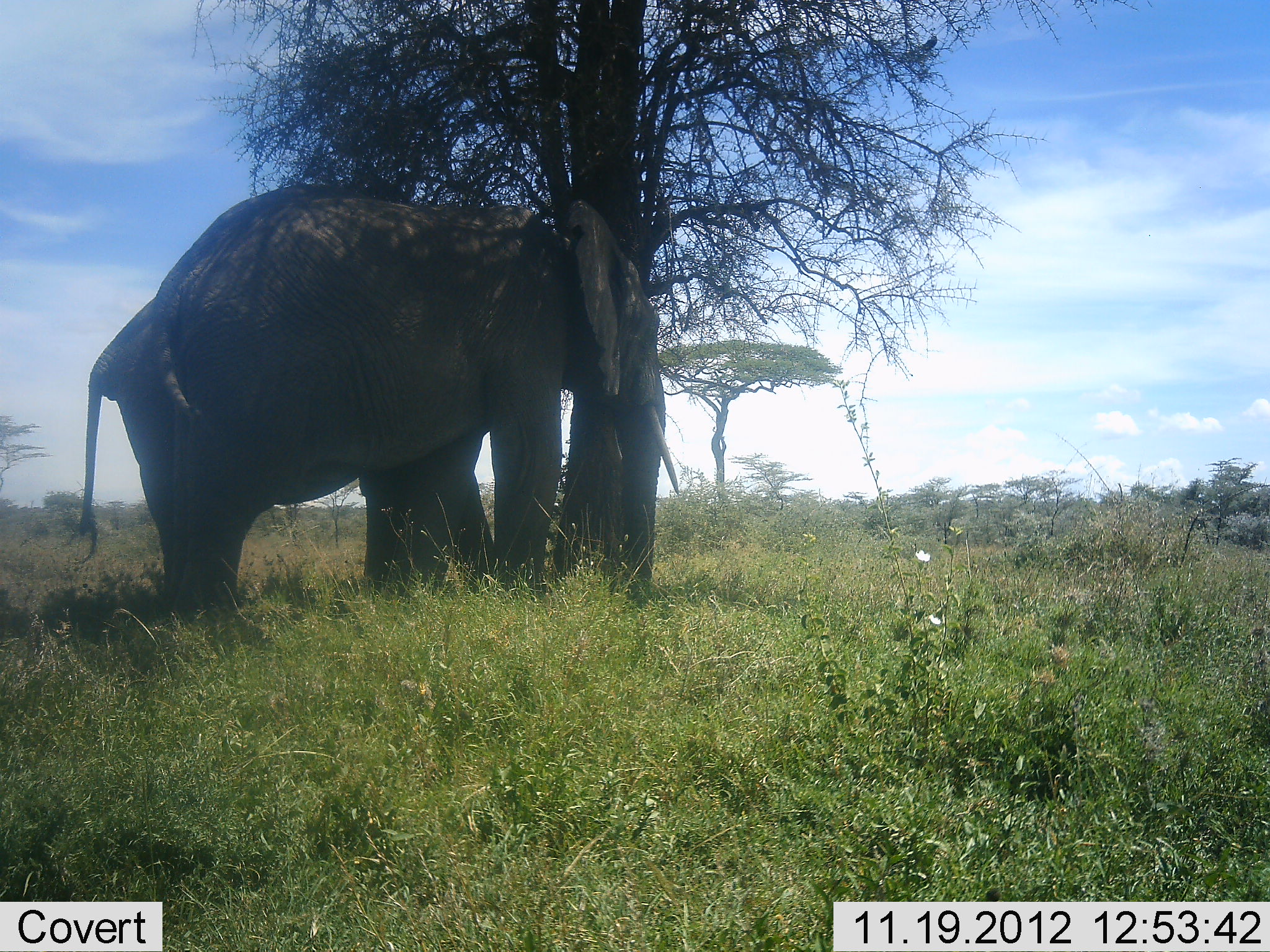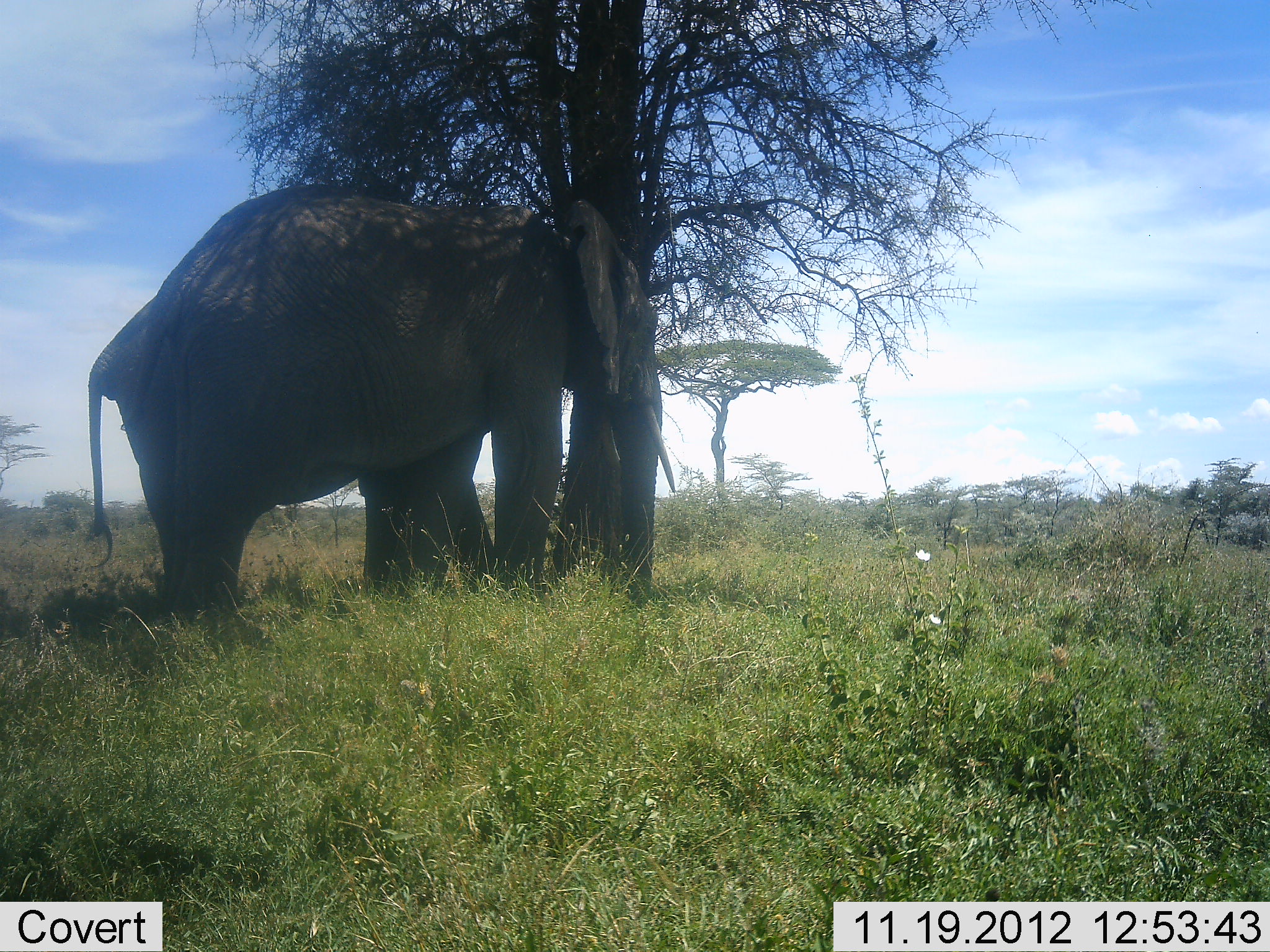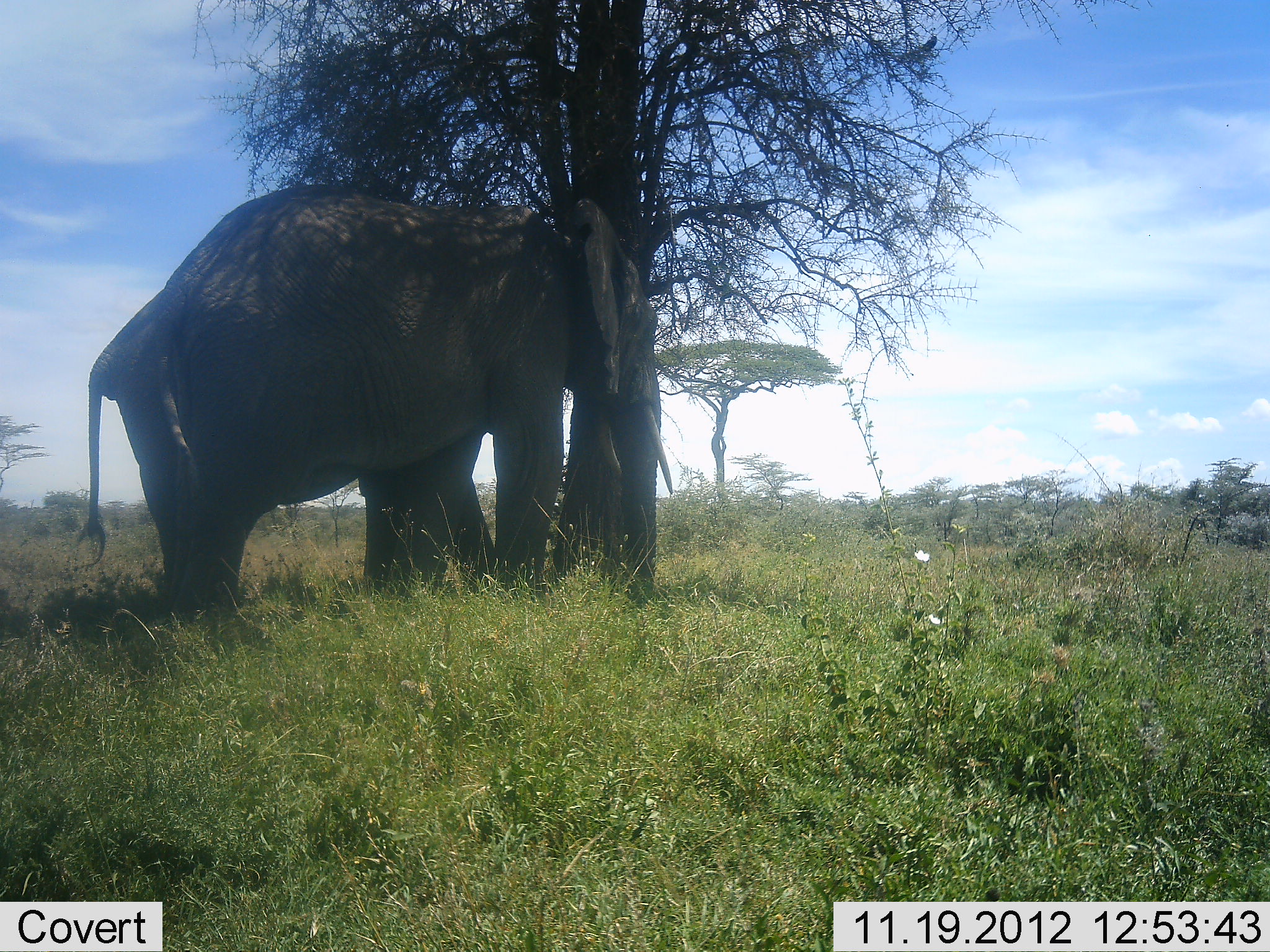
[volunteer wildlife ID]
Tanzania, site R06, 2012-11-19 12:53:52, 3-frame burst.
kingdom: Animalia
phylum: Chordata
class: Mammalia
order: Proboscidea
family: Elephantidae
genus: Loxodonta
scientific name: Loxodonta africana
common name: african bush elephant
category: elephant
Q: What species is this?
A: Elephant (african bush elephant) (Loxodonta africana).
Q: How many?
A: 2.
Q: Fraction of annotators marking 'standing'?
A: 80%.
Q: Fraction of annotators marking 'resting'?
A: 10%.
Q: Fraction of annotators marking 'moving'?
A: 10%.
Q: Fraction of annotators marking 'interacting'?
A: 0%.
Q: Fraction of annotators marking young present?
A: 0%.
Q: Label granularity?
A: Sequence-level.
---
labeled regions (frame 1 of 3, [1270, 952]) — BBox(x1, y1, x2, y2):
animal: BBox(148, 178, 682, 635); BBox(66, 184, 505, 634)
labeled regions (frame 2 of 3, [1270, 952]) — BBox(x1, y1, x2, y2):
animal: BBox(148, 178, 682, 635); BBox(85, 183, 500, 622)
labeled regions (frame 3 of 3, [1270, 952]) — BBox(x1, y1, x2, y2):
animal: BBox(148, 178, 682, 635); BBox(77, 185, 500, 625)